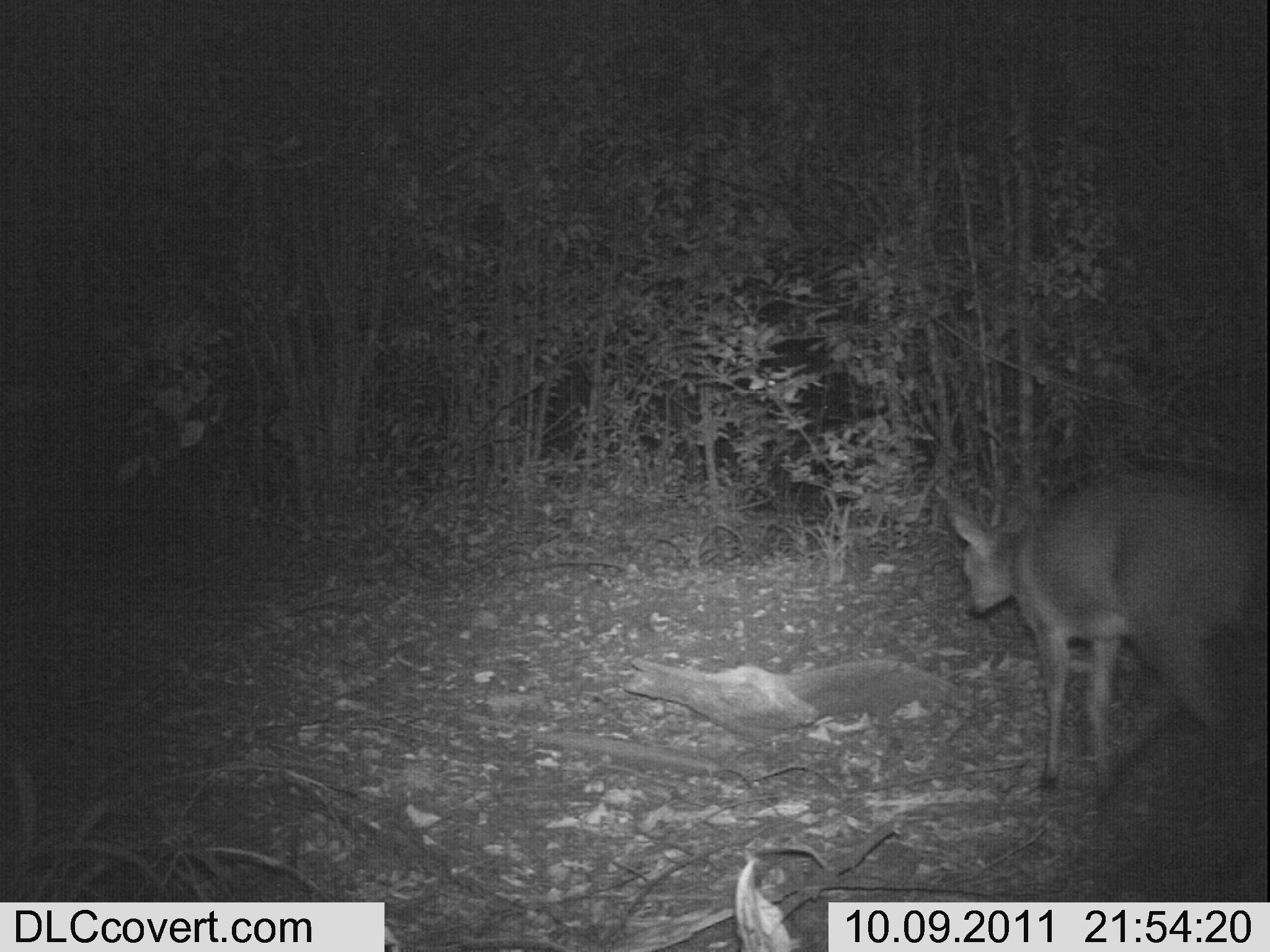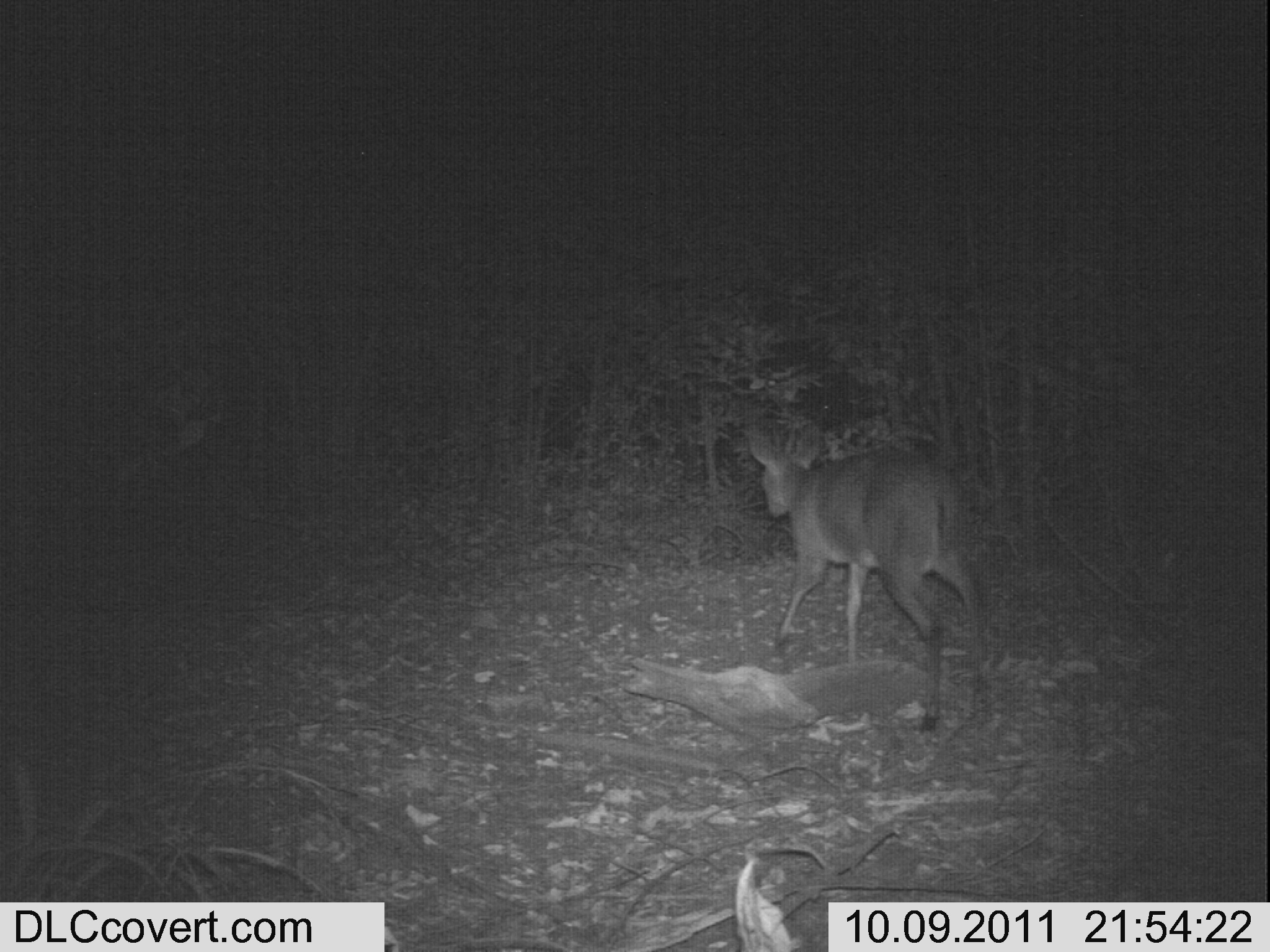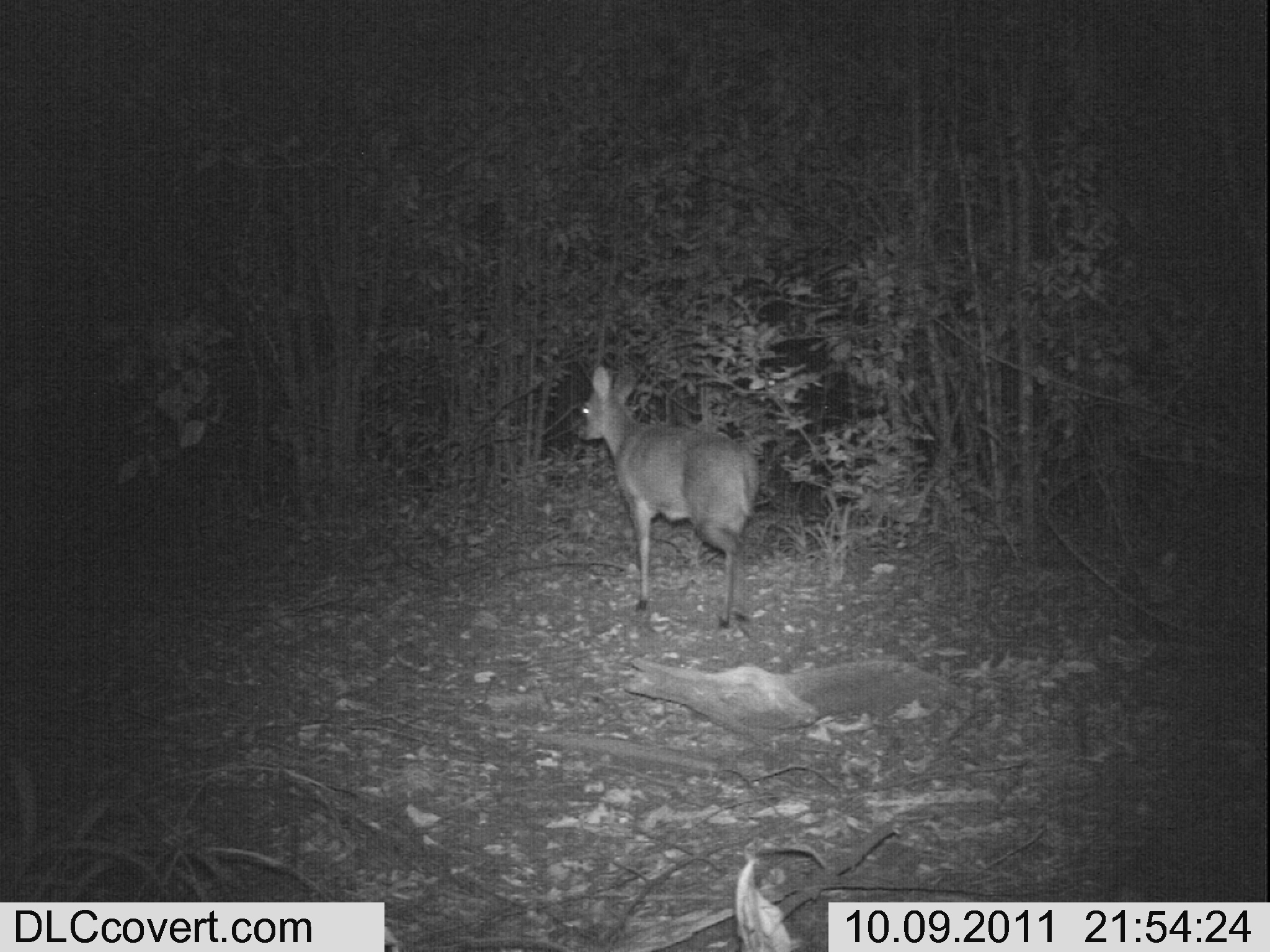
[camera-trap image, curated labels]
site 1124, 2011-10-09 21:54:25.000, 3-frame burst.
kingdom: Animalia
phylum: Chordata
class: Mammalia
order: Artiodactyla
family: Bovidae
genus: Sylvicapra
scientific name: Sylvicapra grimmia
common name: bush duiker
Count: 1.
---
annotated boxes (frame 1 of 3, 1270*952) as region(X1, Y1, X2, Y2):
sylvicapra grimmia: region(953, 470, 1261, 794)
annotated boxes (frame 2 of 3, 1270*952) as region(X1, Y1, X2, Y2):
sylvicapra grimmia: region(747, 422, 991, 732)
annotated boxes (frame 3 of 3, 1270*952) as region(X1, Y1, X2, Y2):
sylvicapra grimmia: region(578, 364, 760, 629)